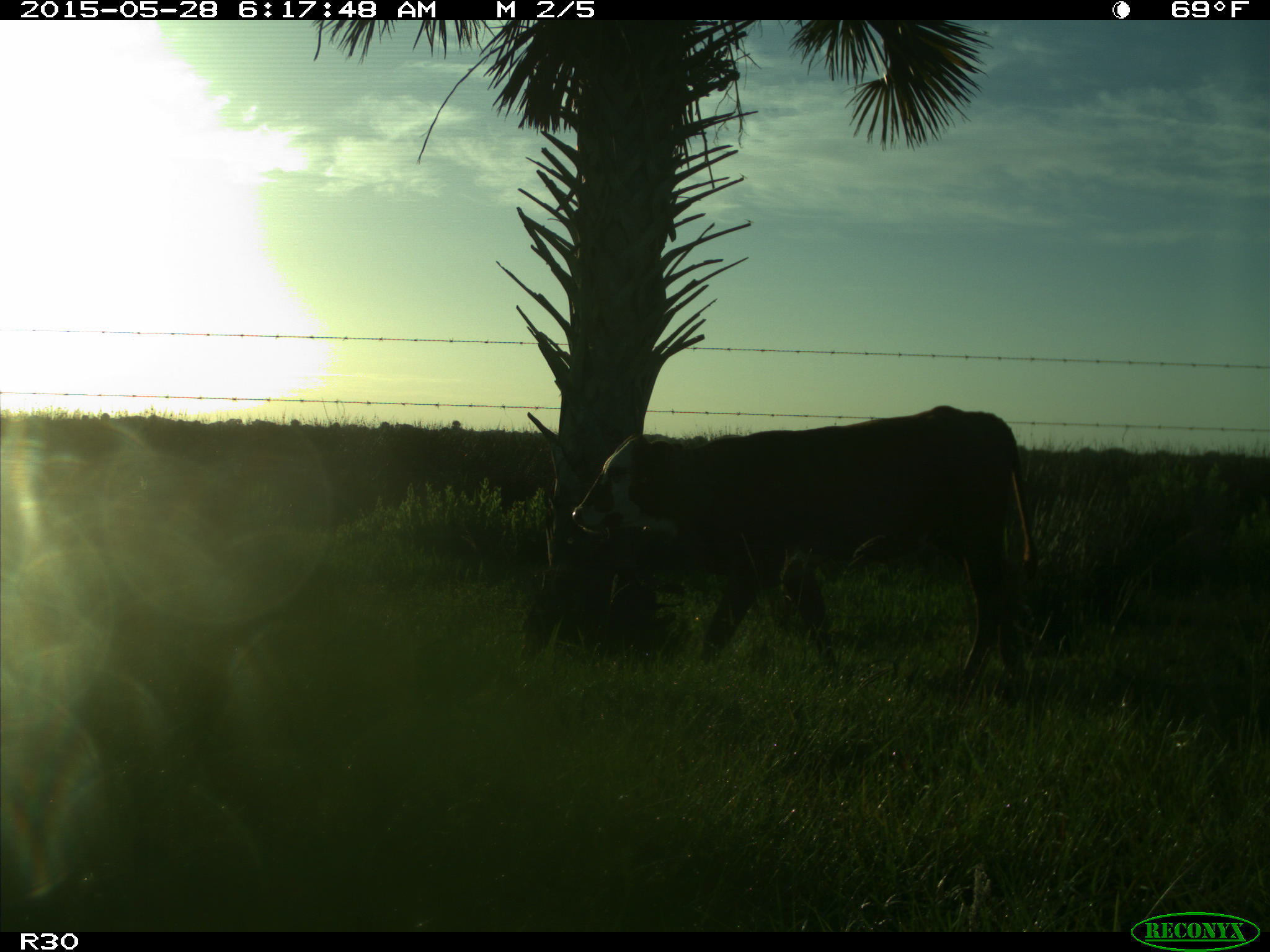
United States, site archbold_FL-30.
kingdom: Animalia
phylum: Chordata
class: Mammalia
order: Artiodactyla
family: Bovidae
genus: Bos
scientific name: Bos taurus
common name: domestic cow